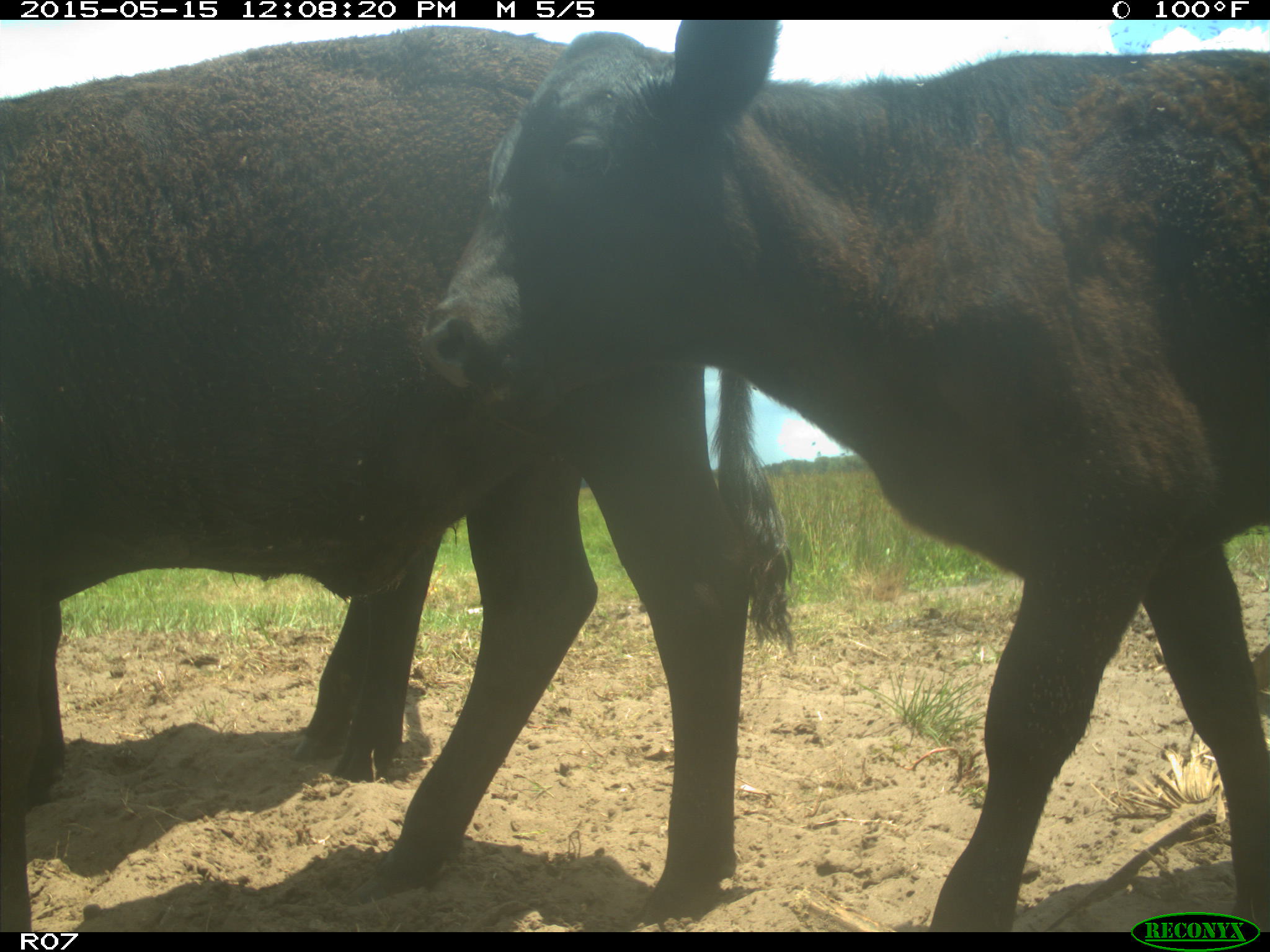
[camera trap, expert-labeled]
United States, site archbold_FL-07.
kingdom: Animalia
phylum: Chordata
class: Mammalia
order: Artiodactyla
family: Bovidae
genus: Bos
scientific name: Bos taurus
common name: domestic cow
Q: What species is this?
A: Bos taurus (domestic cow).